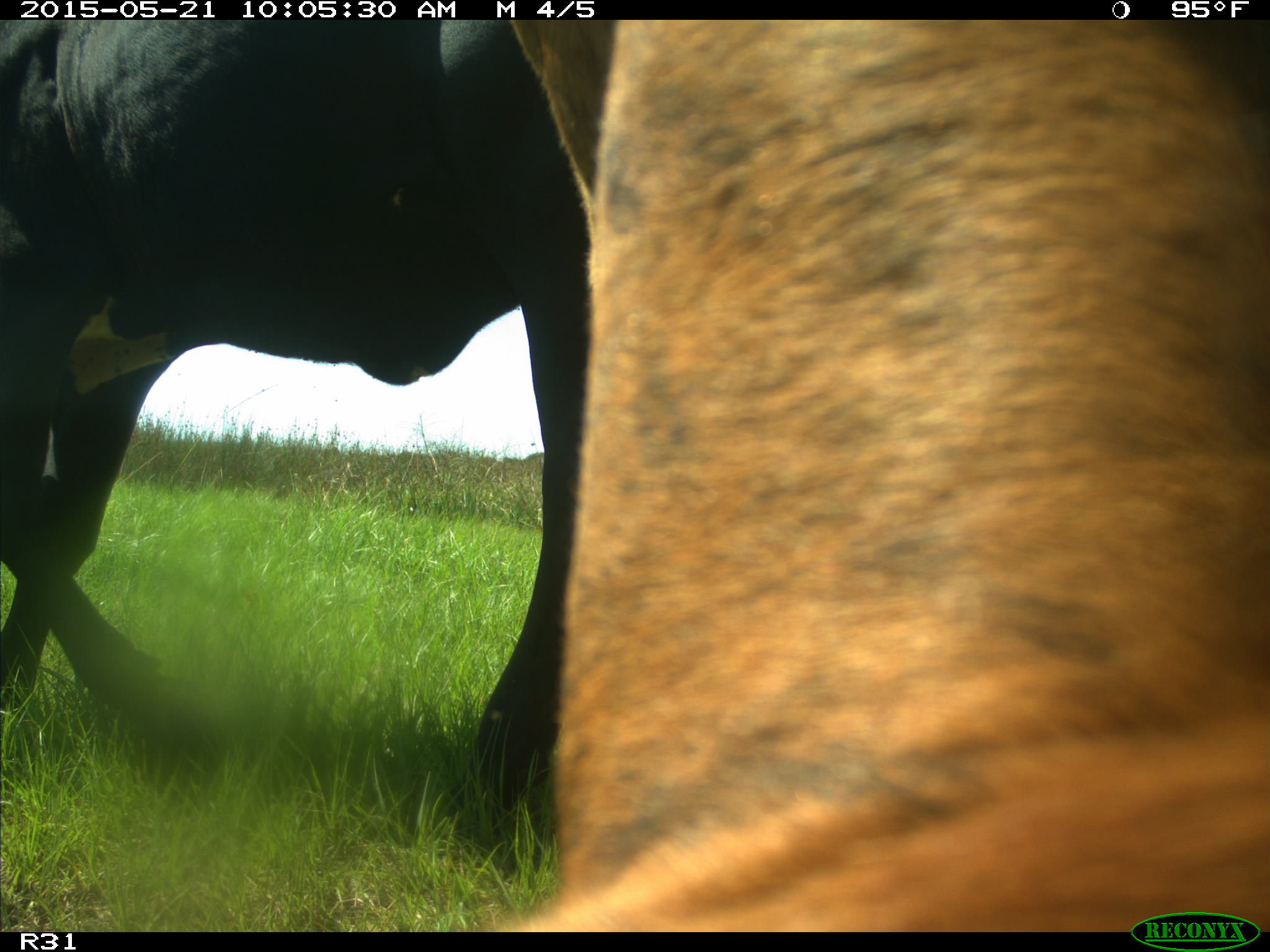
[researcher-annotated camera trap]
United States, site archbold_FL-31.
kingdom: Animalia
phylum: Chordata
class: Mammalia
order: Artiodactyla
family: Bovidae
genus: Bos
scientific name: Bos taurus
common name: domestic cow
Bos taurus (domestic cow).